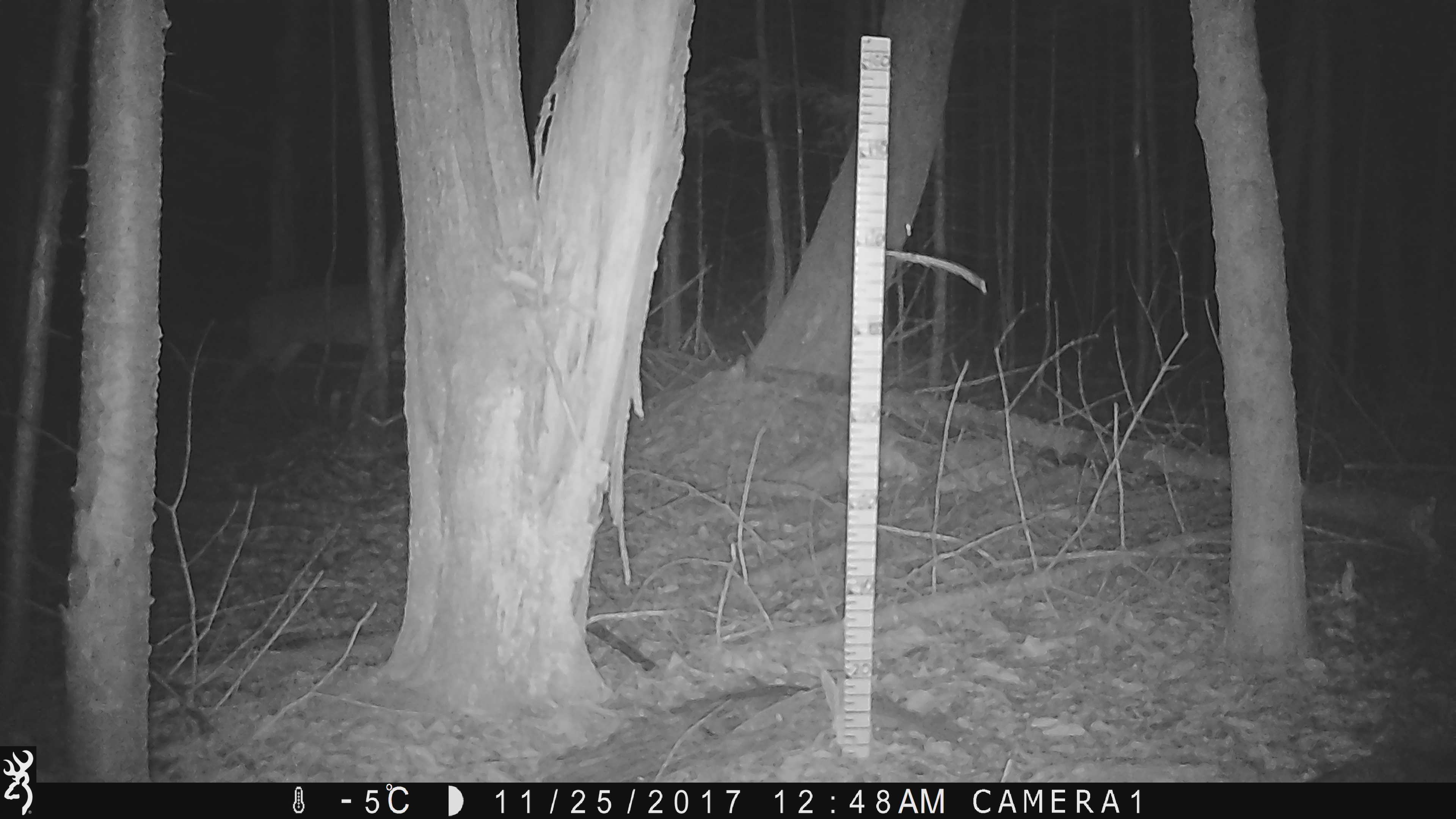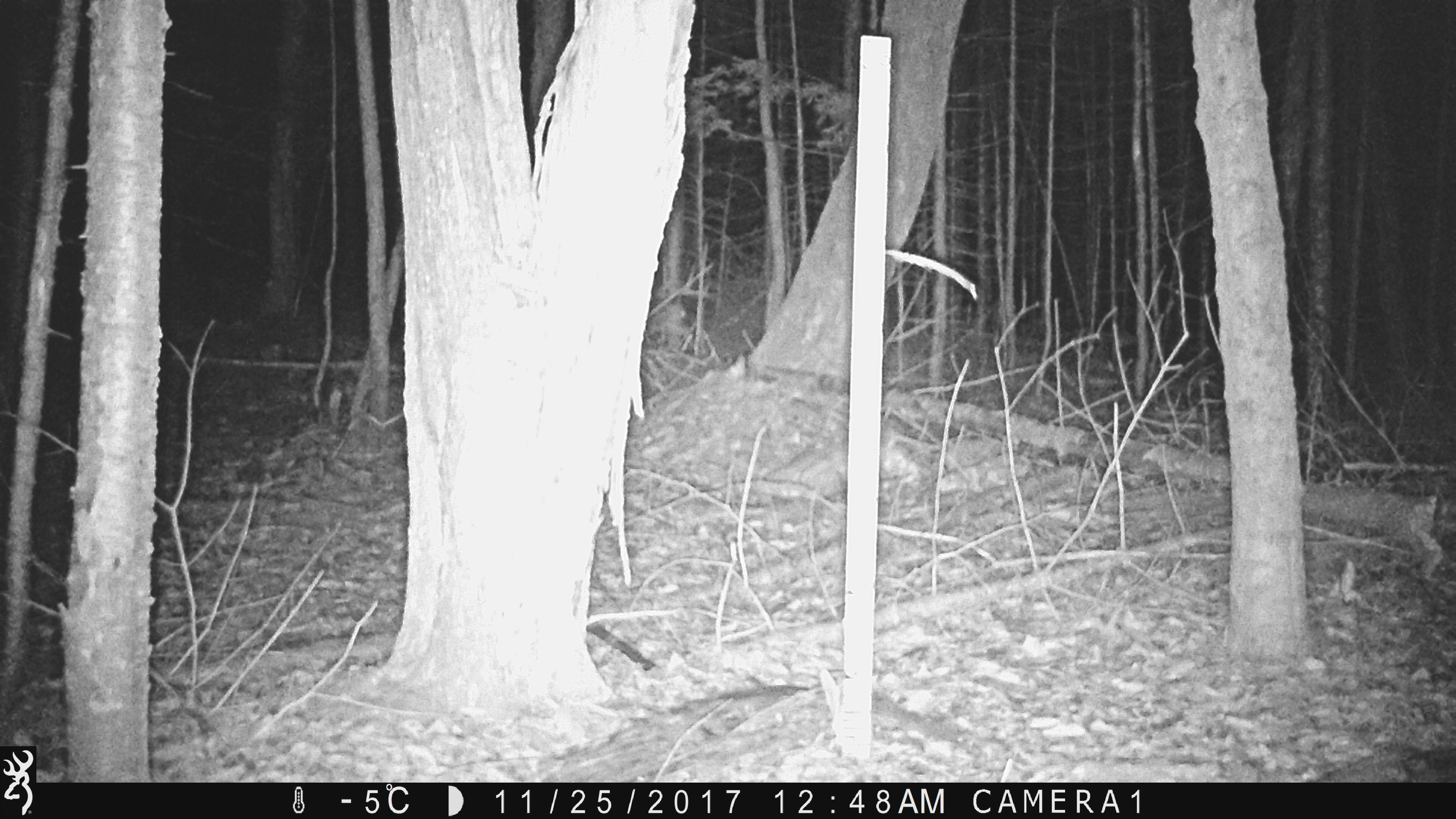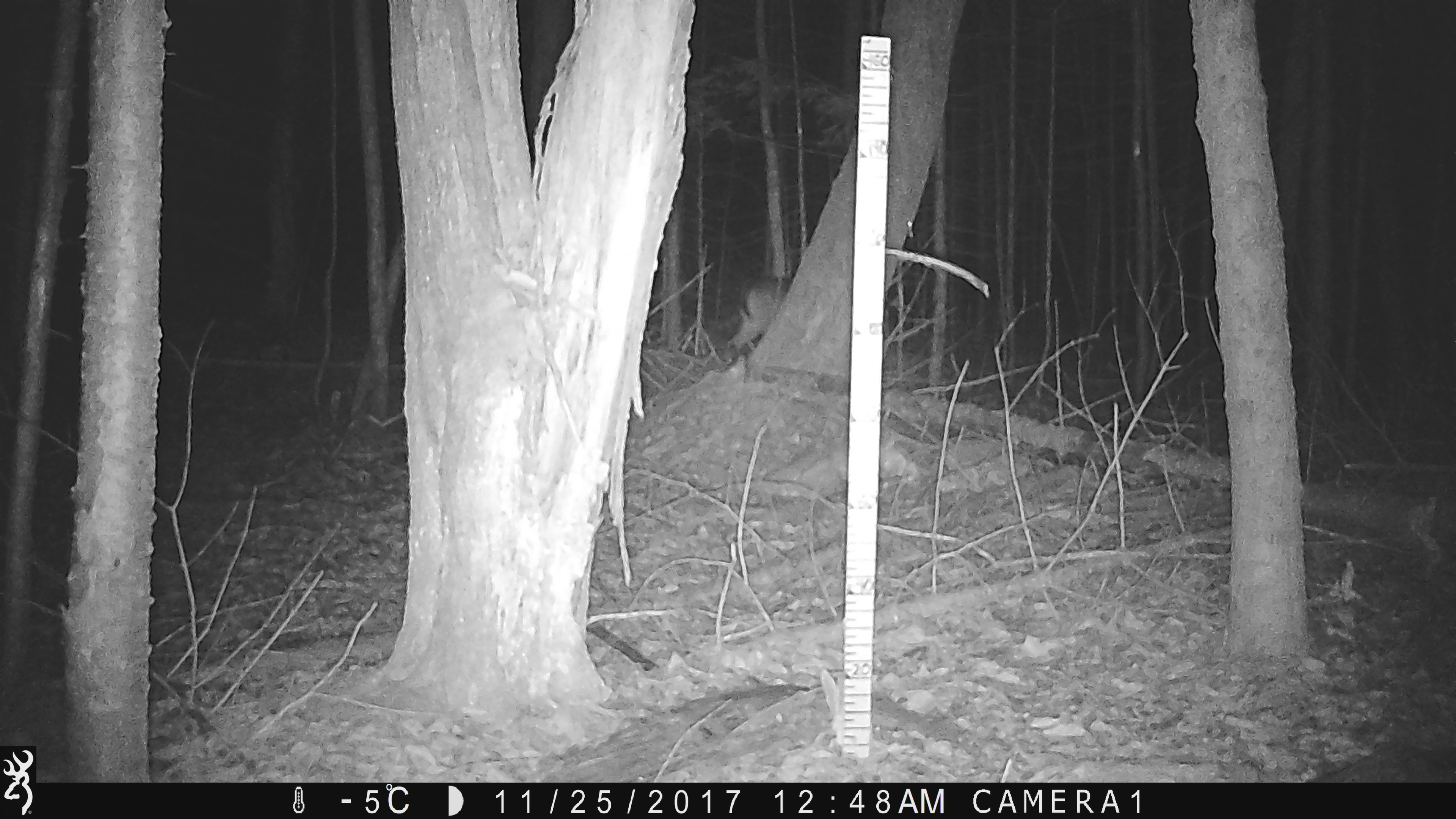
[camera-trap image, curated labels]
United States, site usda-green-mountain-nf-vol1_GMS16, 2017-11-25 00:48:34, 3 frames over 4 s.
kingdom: Animalia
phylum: Chordata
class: Mammalia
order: Artiodactyla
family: Cervidae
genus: Odocoileus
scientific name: Odocoileus virginianus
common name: white-tailed deer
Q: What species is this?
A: White-tailed deer (Odocoileus virginianus).